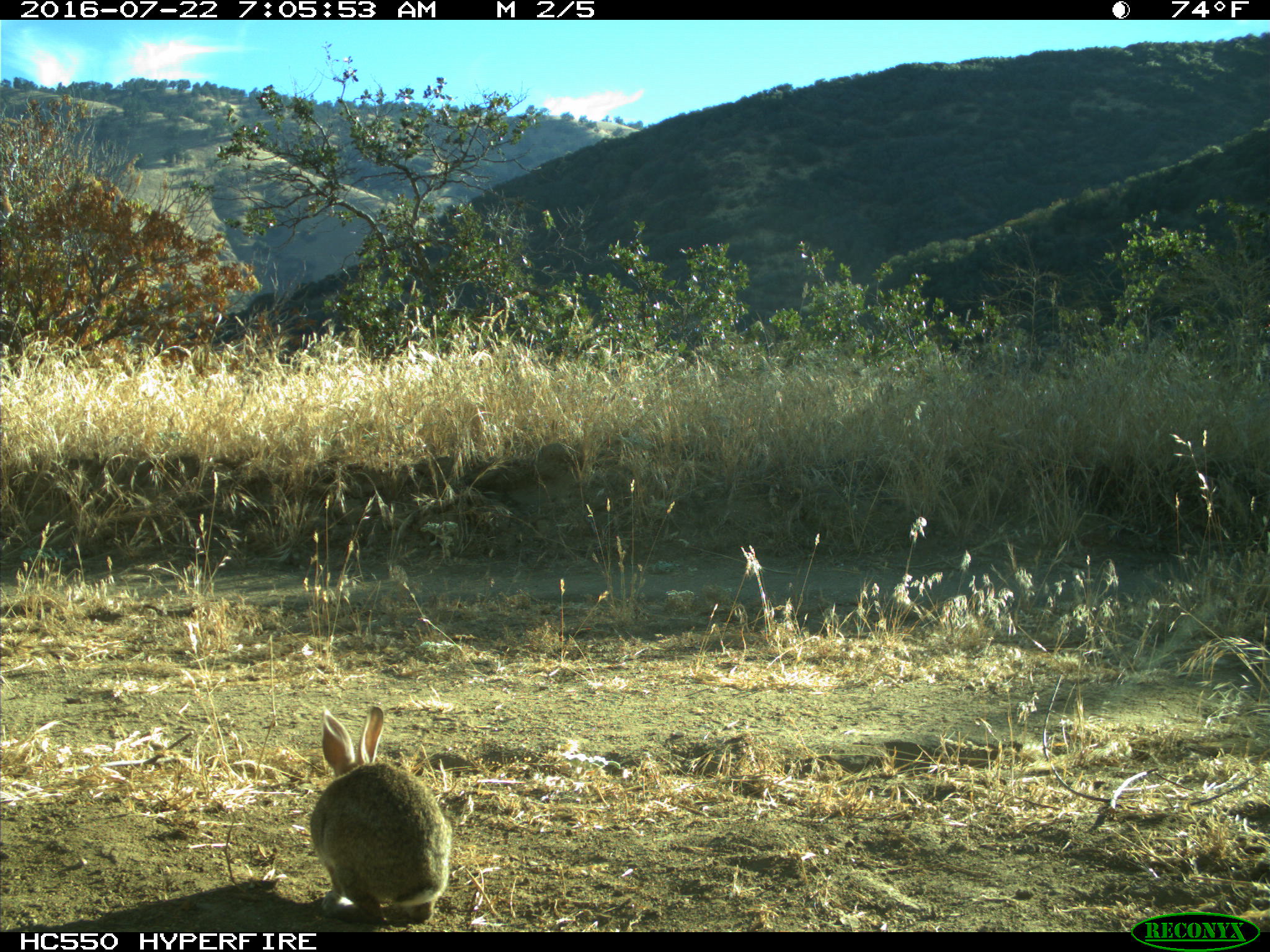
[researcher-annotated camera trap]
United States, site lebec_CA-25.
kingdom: Animalia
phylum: Chordata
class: Mammalia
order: Lagomorpha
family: Leporidae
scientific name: Leporidae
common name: rabbits and hares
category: unidentified rabbit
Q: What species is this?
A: Unidentified rabbit (rabbits and hares) (Leporidae).